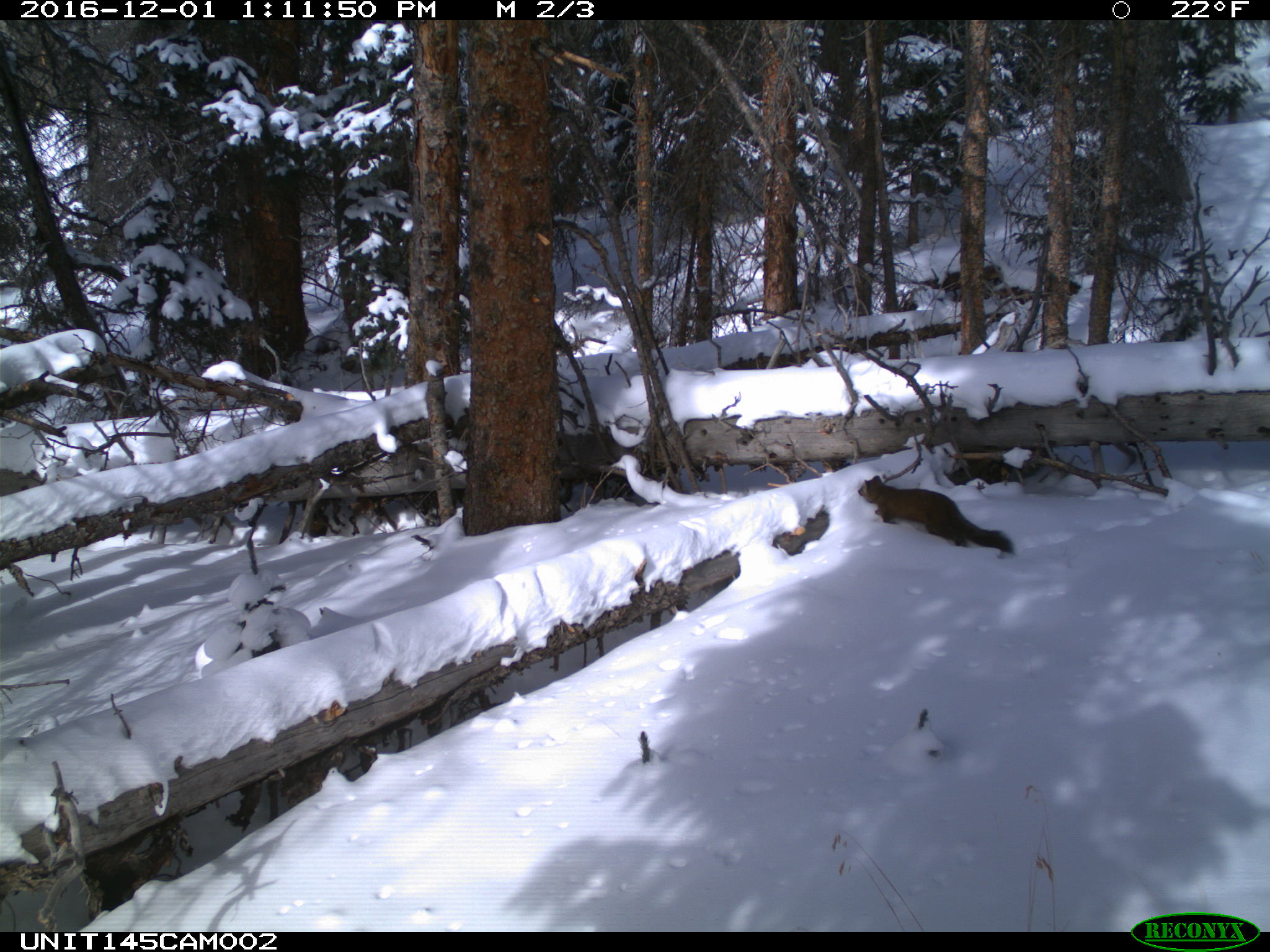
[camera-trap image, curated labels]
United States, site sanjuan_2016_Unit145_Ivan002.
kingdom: Animalia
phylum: Chordata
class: Mammalia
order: Carnivora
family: Mustelidae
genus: Martes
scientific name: Martes americana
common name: american marten